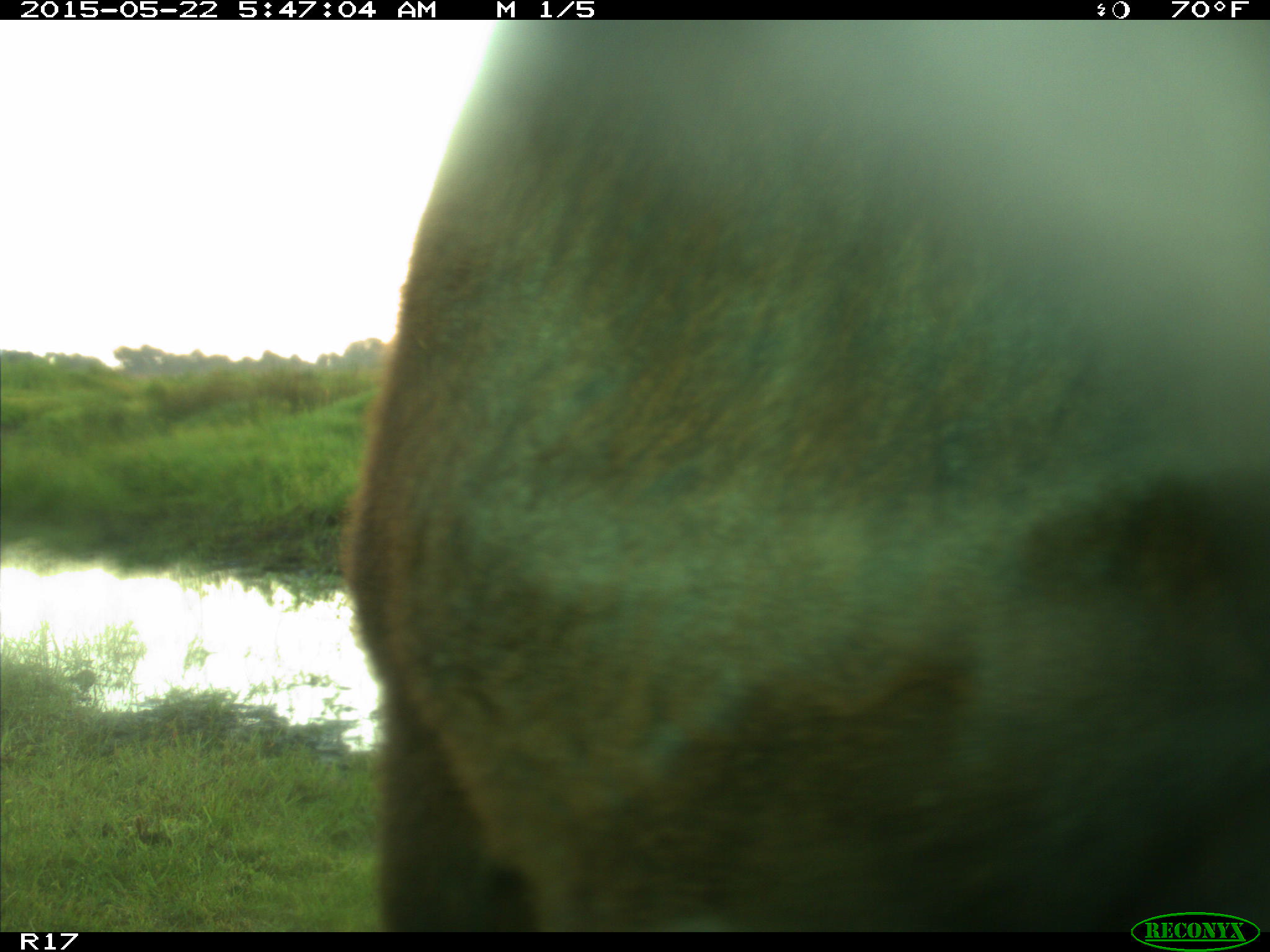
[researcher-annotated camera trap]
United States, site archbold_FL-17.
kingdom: Animalia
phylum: Chordata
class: Mammalia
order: Artiodactyla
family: Bovidae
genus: Bos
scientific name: Bos taurus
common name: domestic cow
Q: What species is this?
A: Bos taurus (domestic cow).